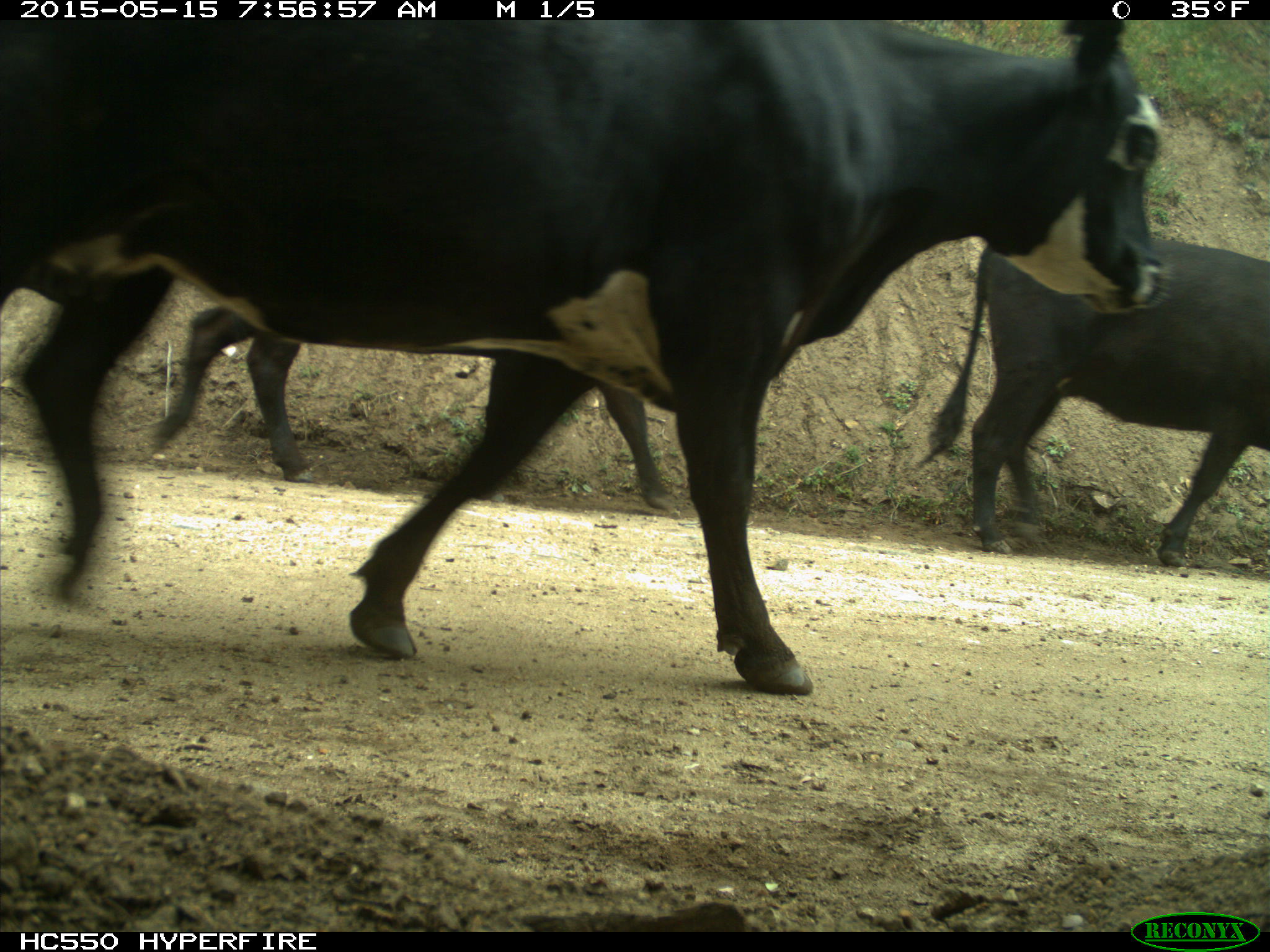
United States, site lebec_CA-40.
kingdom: Animalia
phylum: Chordata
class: Mammalia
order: Artiodactyla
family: Bovidae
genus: Bos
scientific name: Bos taurus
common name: domestic cow